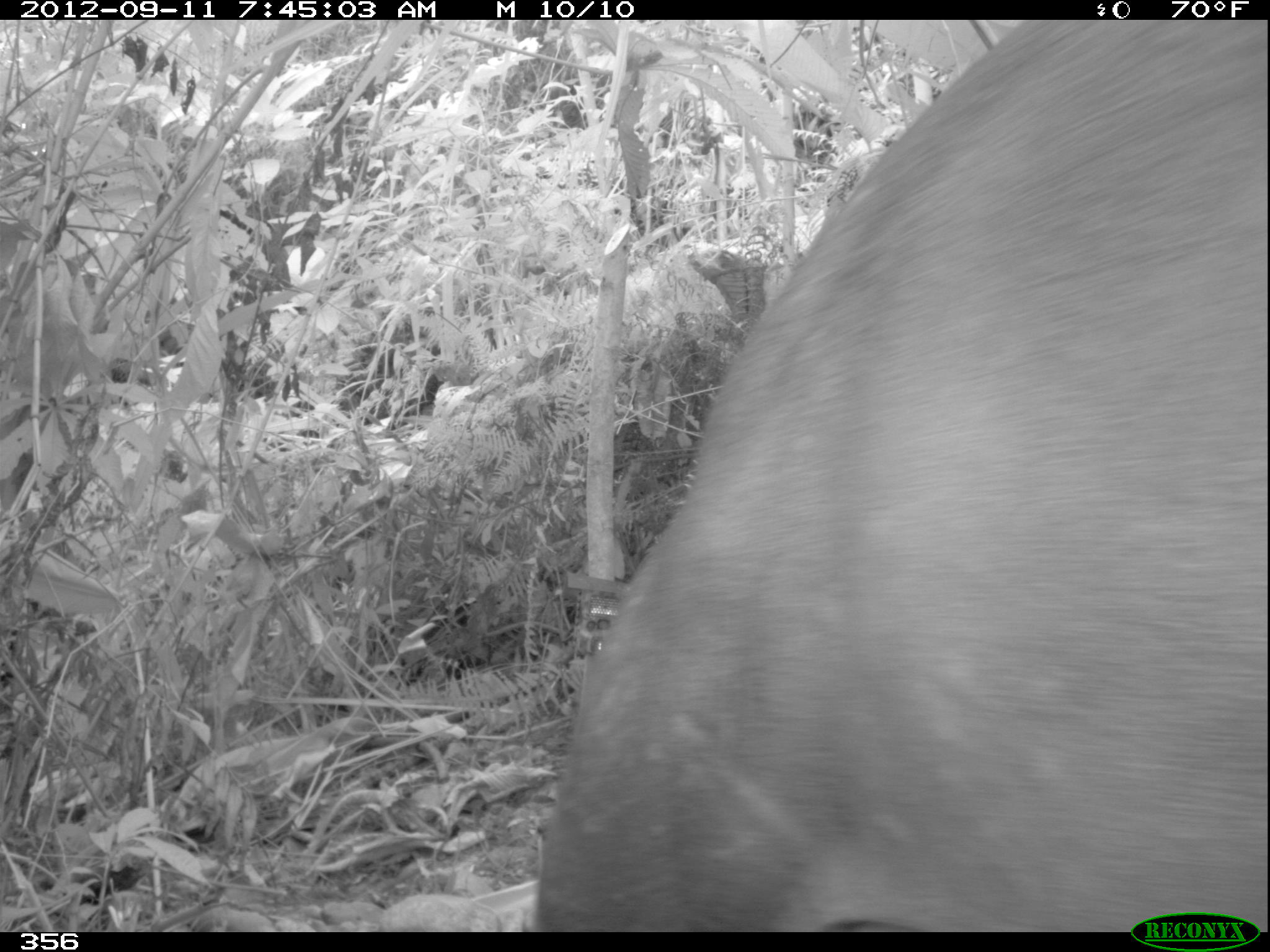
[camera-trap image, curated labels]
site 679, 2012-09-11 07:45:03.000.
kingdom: Animalia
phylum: Chordata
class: Mammalia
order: Perissodactyla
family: Tapiridae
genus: Tapirus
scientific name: Tapirus terrestris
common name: south american tapir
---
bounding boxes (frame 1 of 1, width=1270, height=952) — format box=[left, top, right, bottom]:
tapirus terrestris: box=[537, 20, 1270, 932]